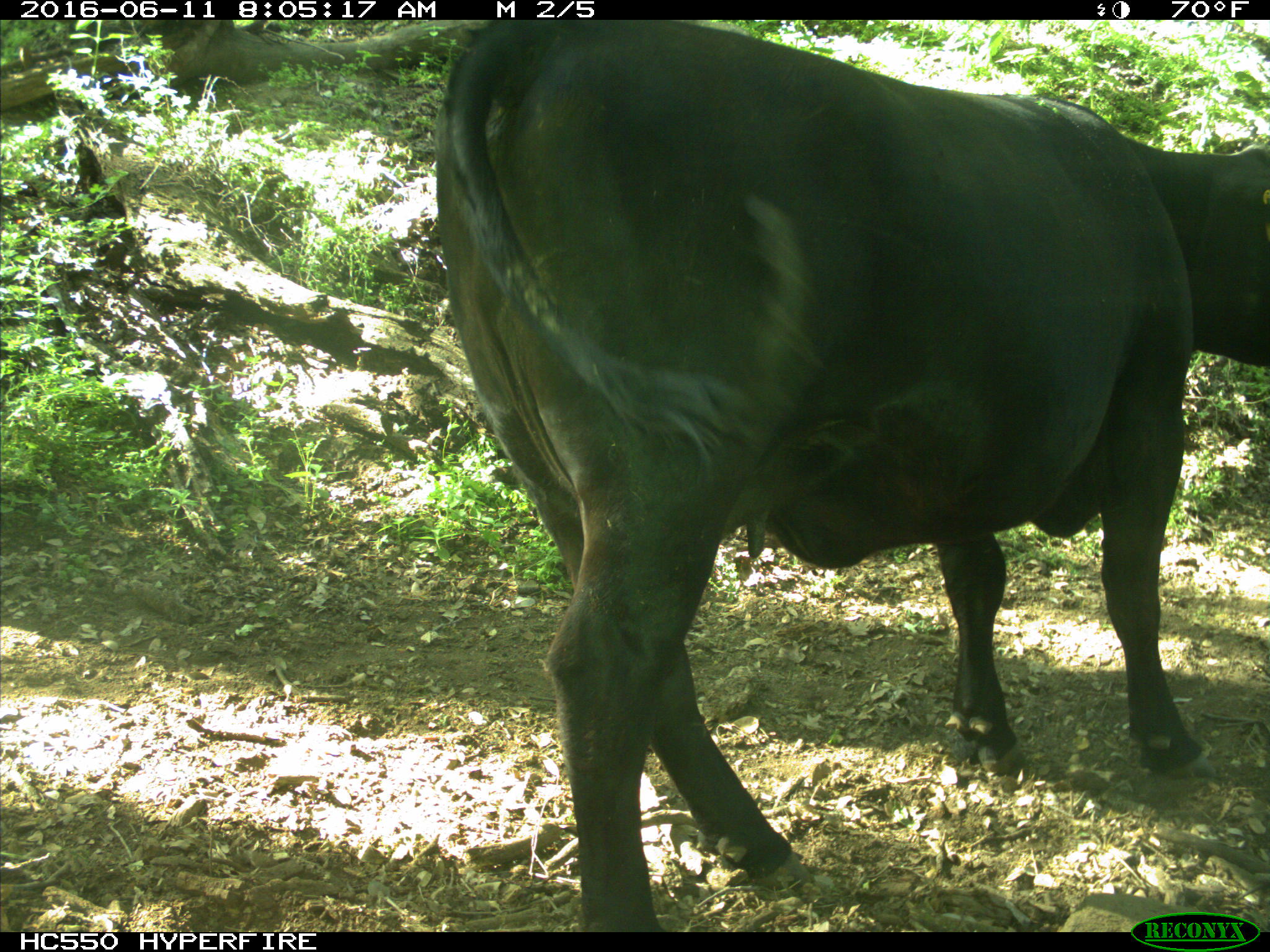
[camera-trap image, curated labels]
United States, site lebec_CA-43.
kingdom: Animalia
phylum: Chordata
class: Mammalia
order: Artiodactyla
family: Bovidae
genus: Bos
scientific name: Bos taurus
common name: domestic cow